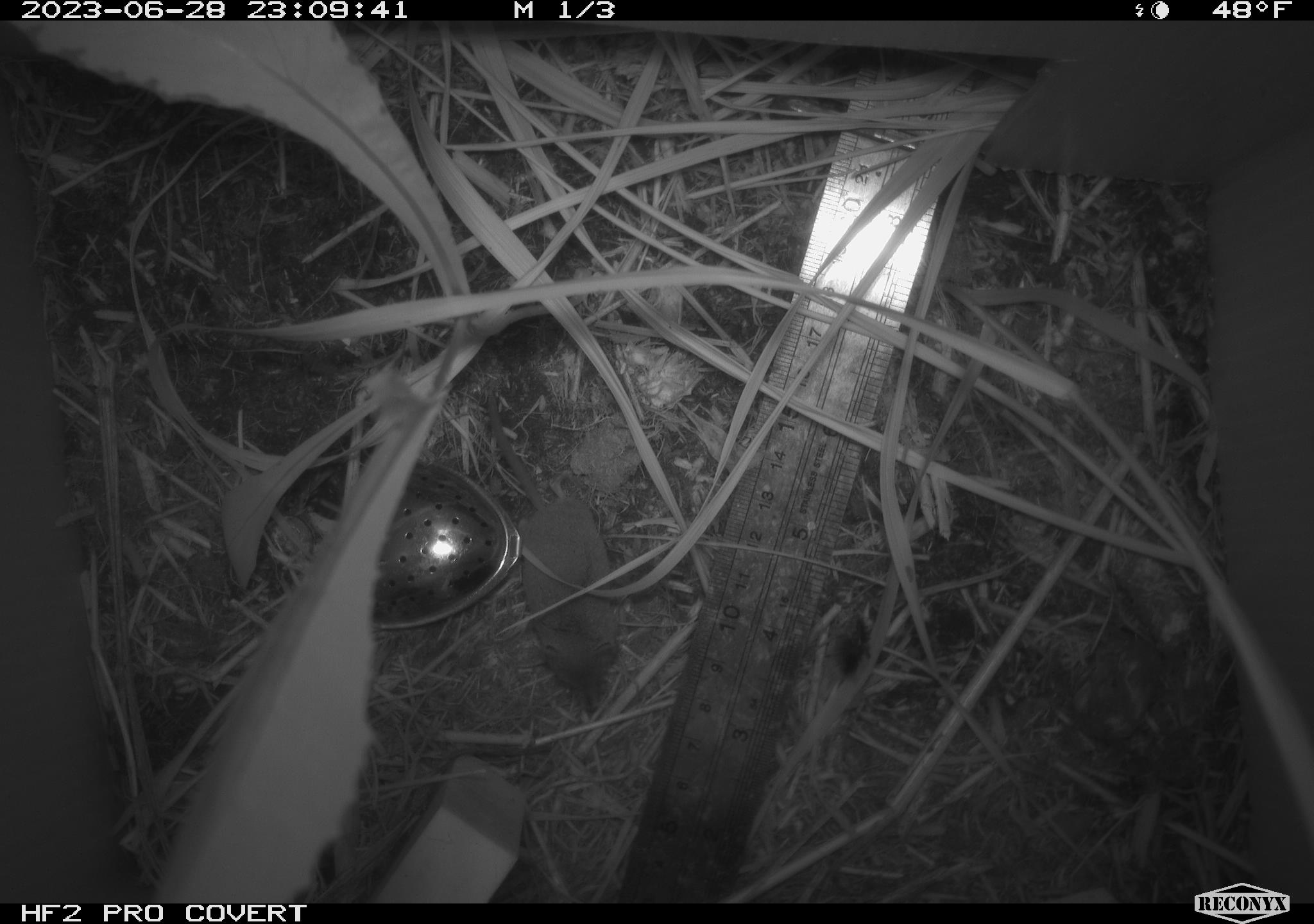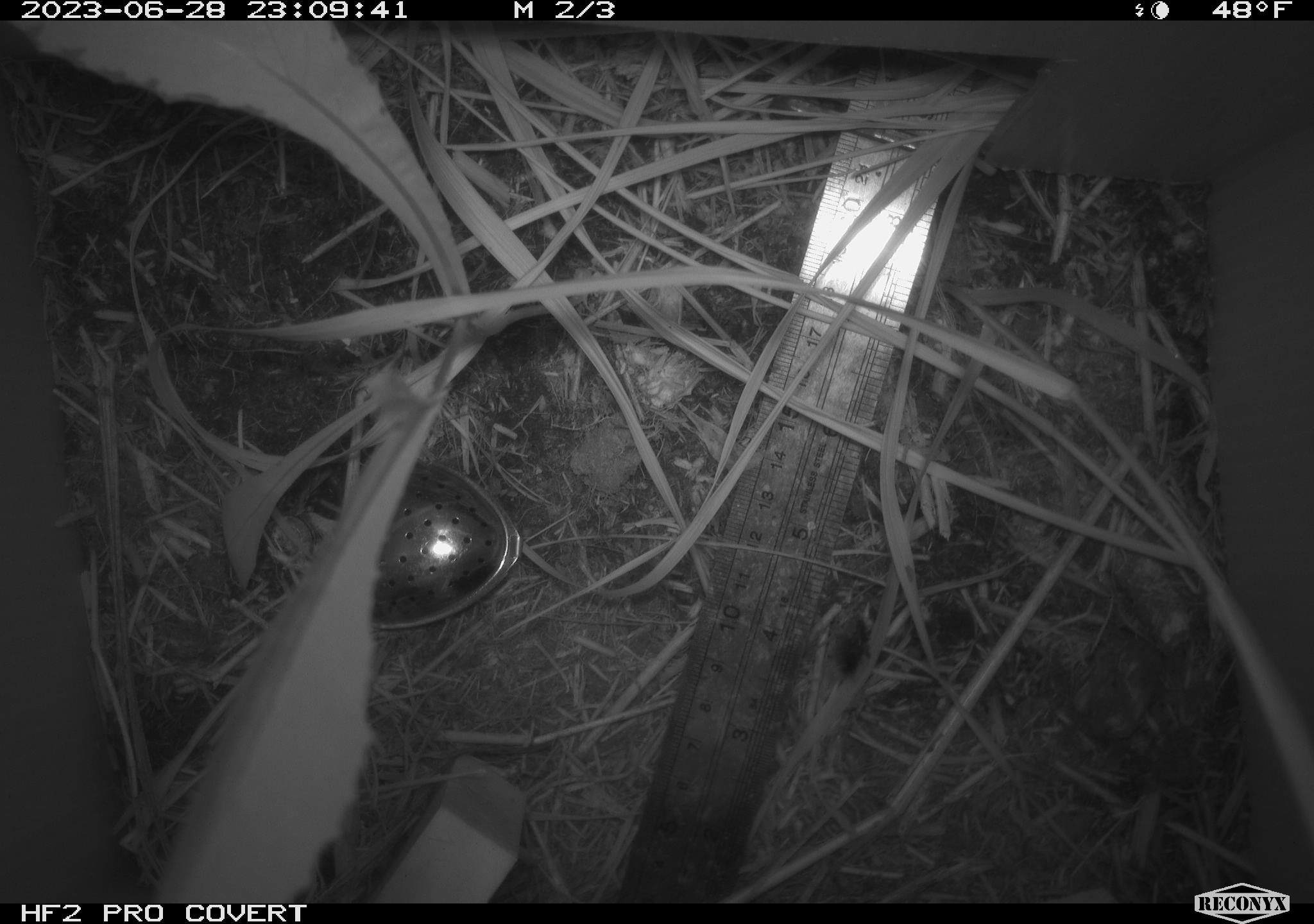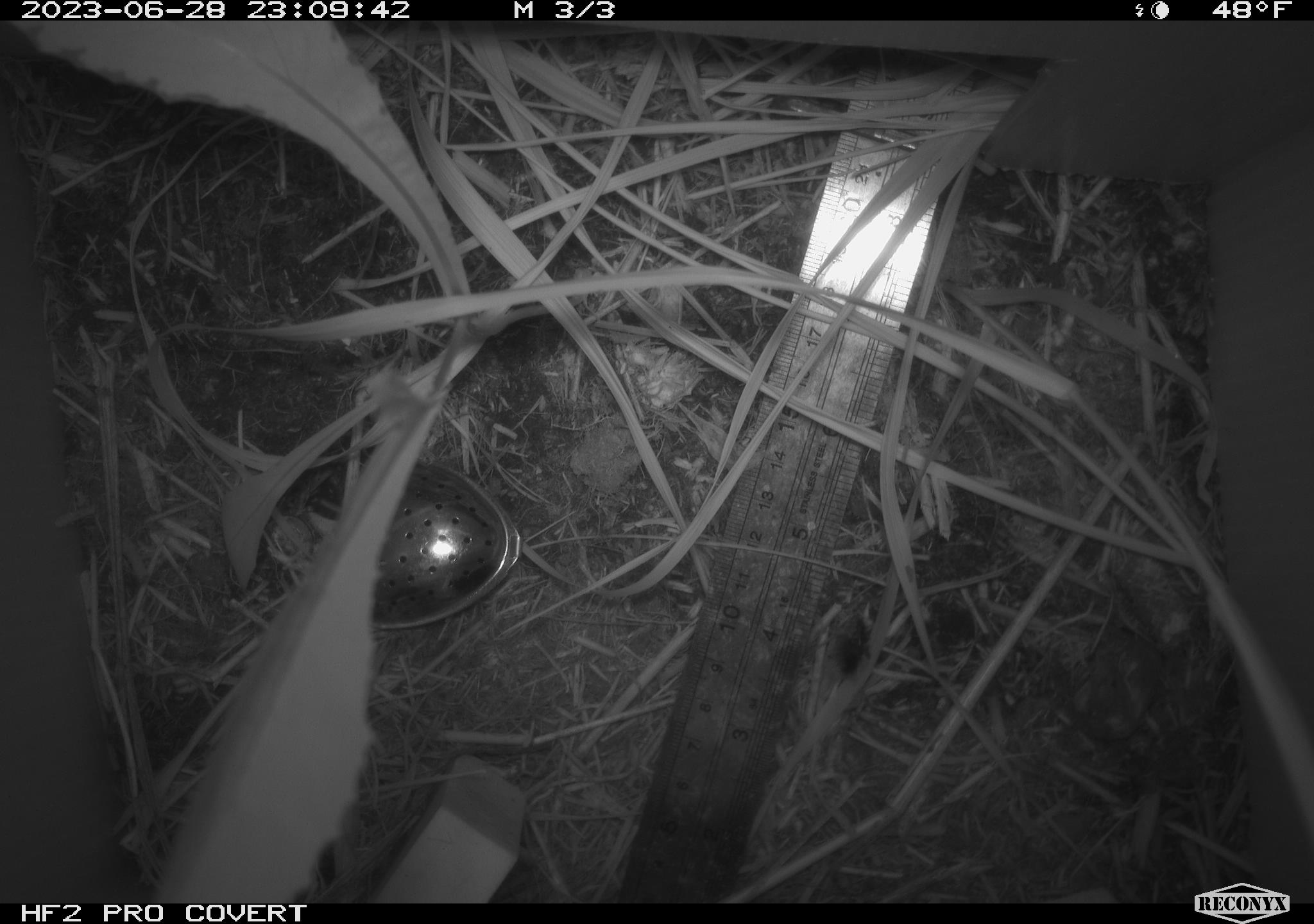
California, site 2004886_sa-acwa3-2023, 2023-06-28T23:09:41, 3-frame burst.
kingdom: Animalia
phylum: Chordata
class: Mammalia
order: Eulipotyphla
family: Soricidae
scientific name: Soricidae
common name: shrews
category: soricidae family